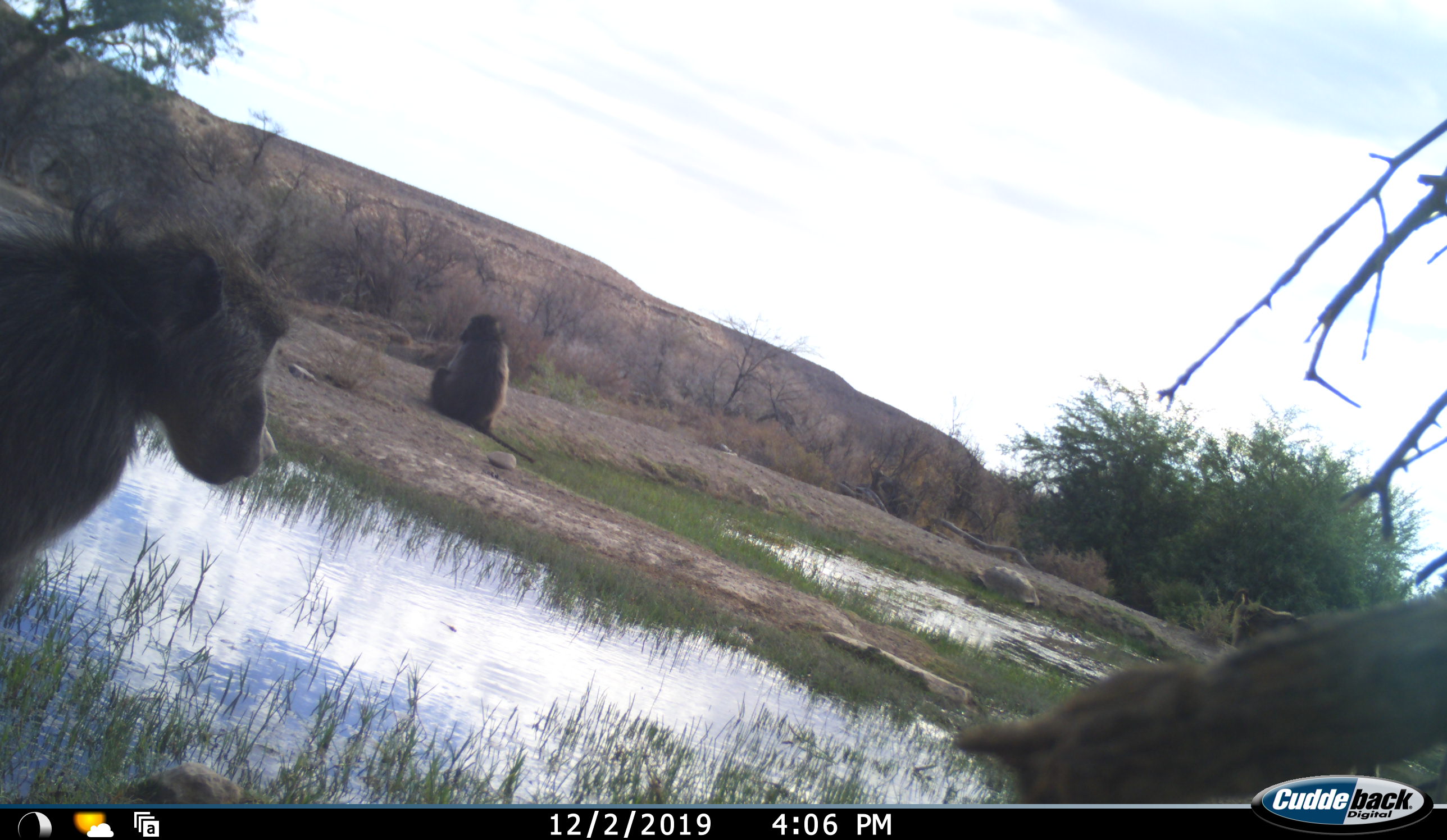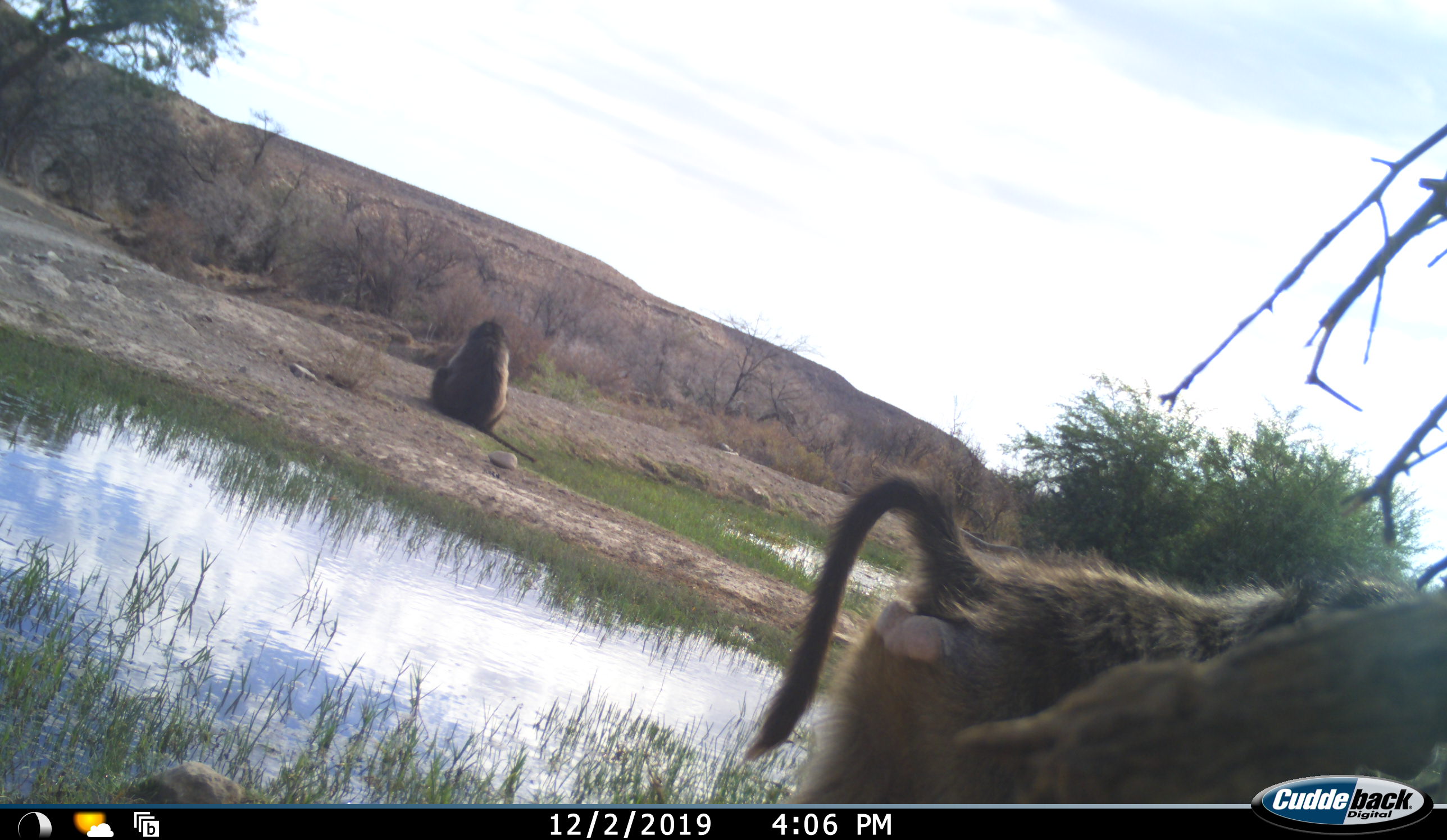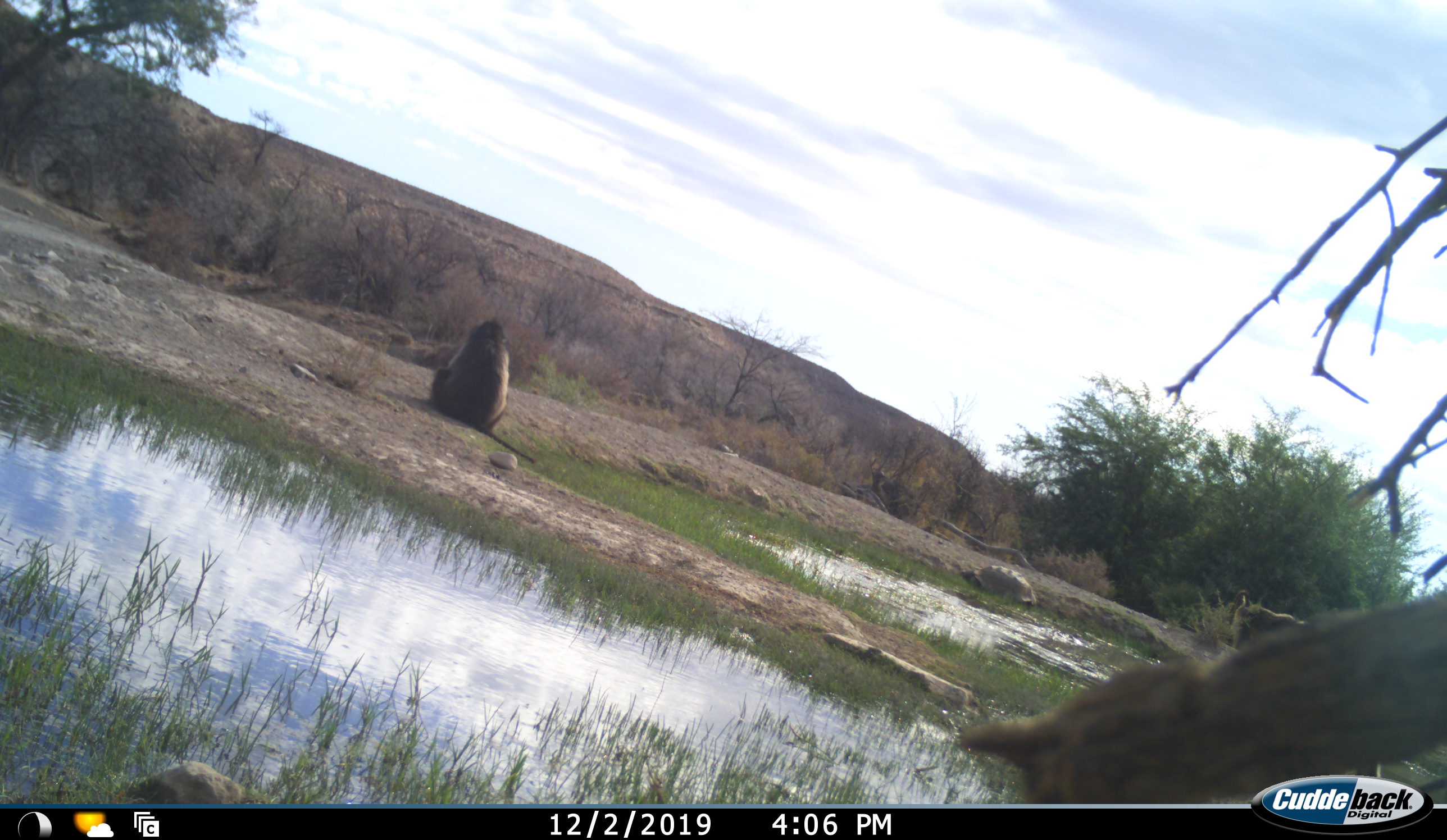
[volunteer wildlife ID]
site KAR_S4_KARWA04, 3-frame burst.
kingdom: Animalia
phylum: Chordata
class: Mammalia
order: Primates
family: Cercopithecidae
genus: Papio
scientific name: Papio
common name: baboon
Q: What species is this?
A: Baboon (Papio).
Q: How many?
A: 2.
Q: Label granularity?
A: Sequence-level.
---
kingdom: Animalia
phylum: Chordata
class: Reptilia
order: Testudines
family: Testudinidae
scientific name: Testudinidae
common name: tortoise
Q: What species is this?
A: Tortoise (Testudinidae).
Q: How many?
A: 1.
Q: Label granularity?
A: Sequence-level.